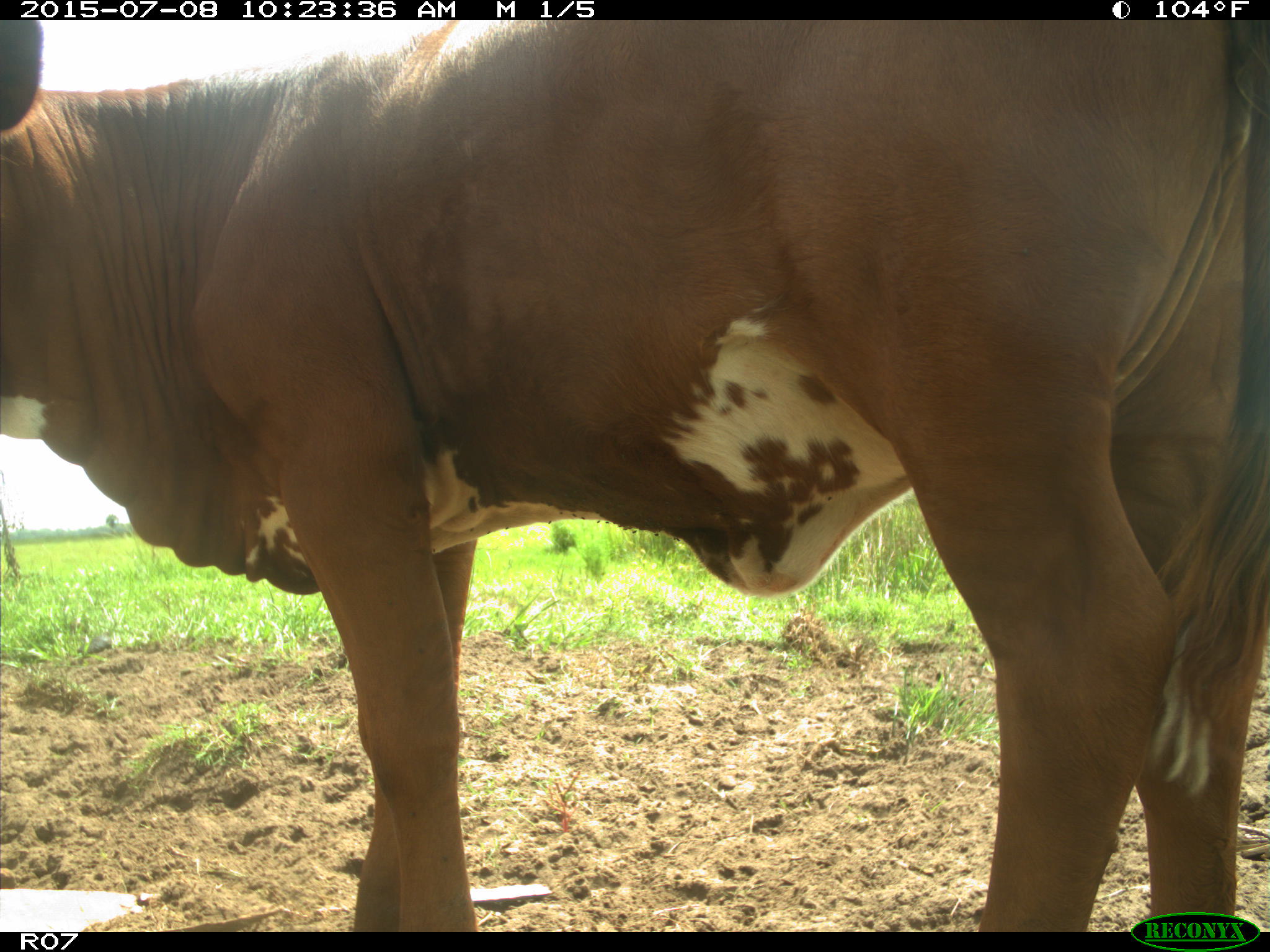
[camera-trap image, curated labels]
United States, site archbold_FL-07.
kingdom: Animalia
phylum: Chordata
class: Mammalia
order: Artiodactyla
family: Bovidae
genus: Bos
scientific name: Bos taurus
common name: domestic cow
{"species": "Bos taurus (domestic cow)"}